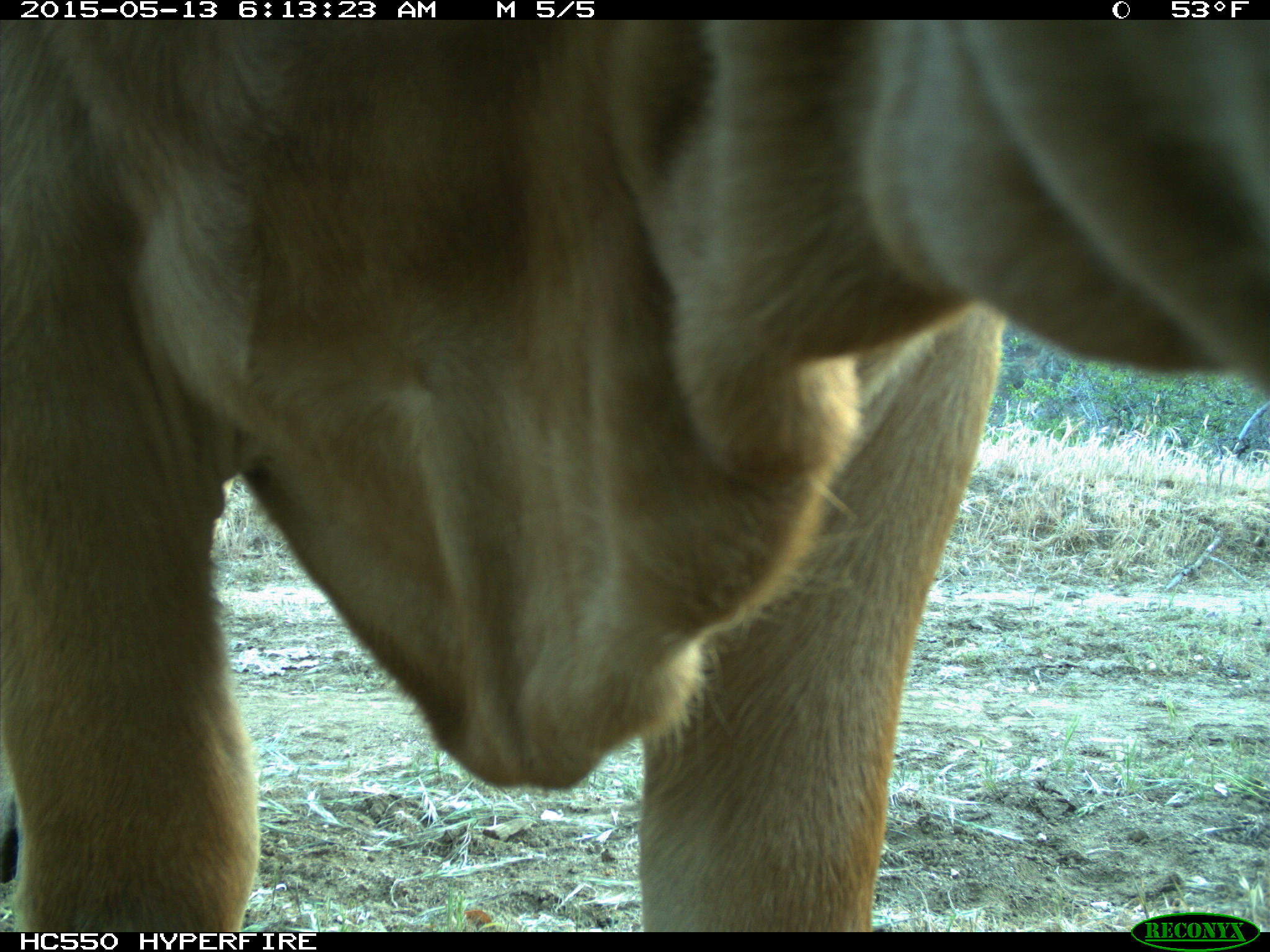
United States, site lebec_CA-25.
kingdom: Animalia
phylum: Chordata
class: Mammalia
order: Artiodactyla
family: Bovidae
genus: Bos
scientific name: Bos taurus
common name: domestic cow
Bos taurus (domestic cow).